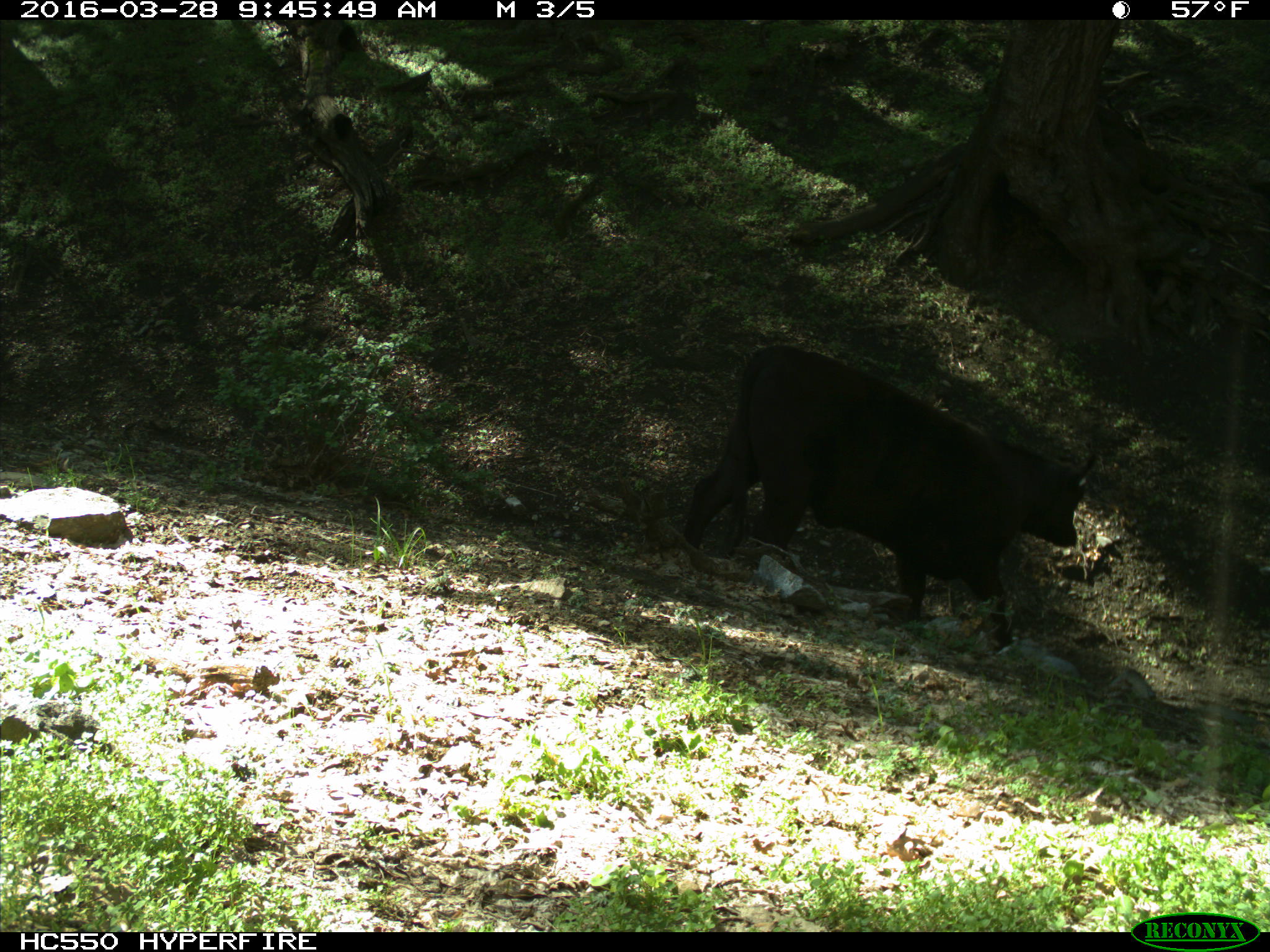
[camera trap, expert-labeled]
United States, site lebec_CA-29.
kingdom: Animalia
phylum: Chordata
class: Mammalia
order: Artiodactyla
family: Bovidae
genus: Bos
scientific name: Bos taurus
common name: domestic cow